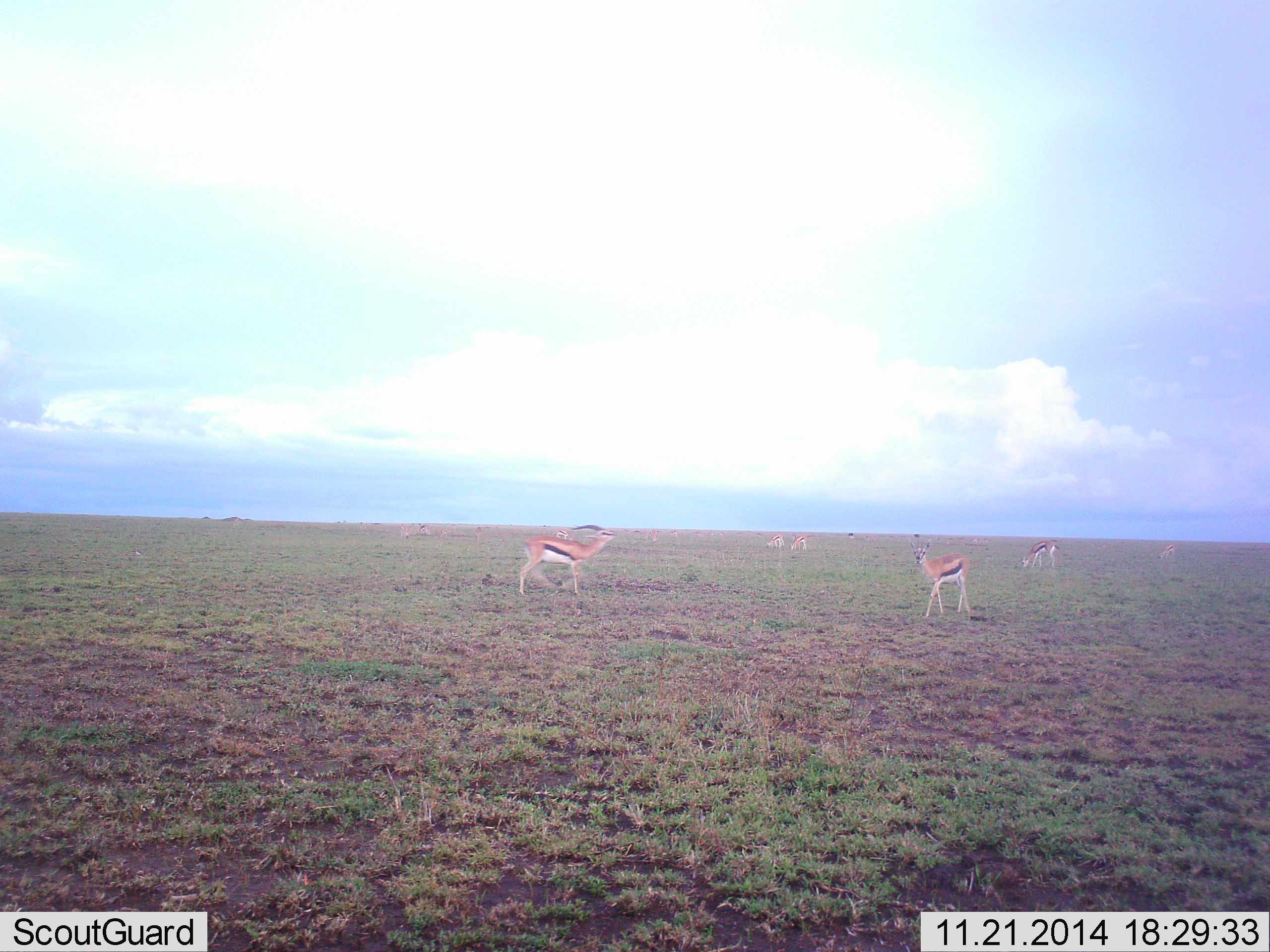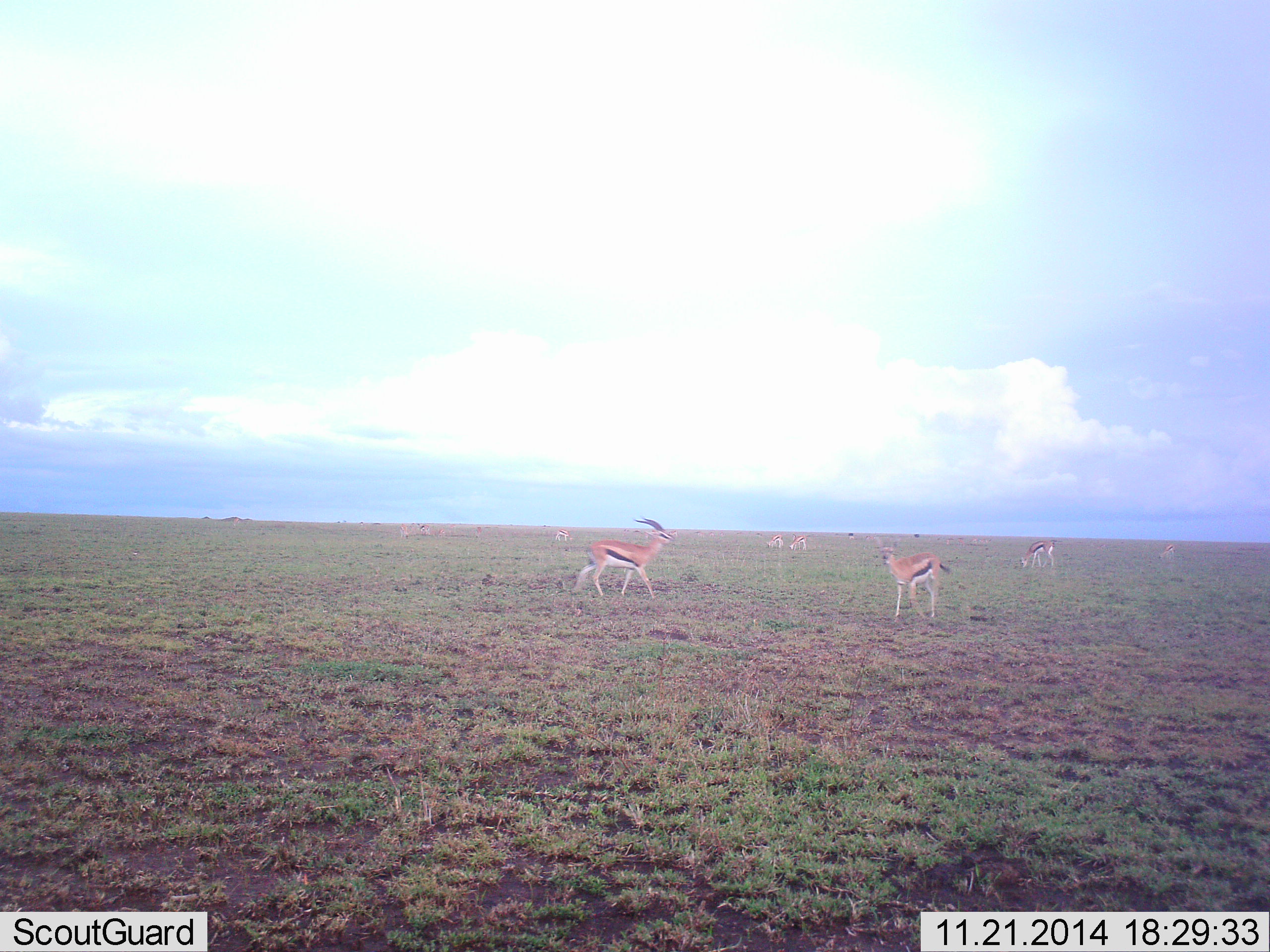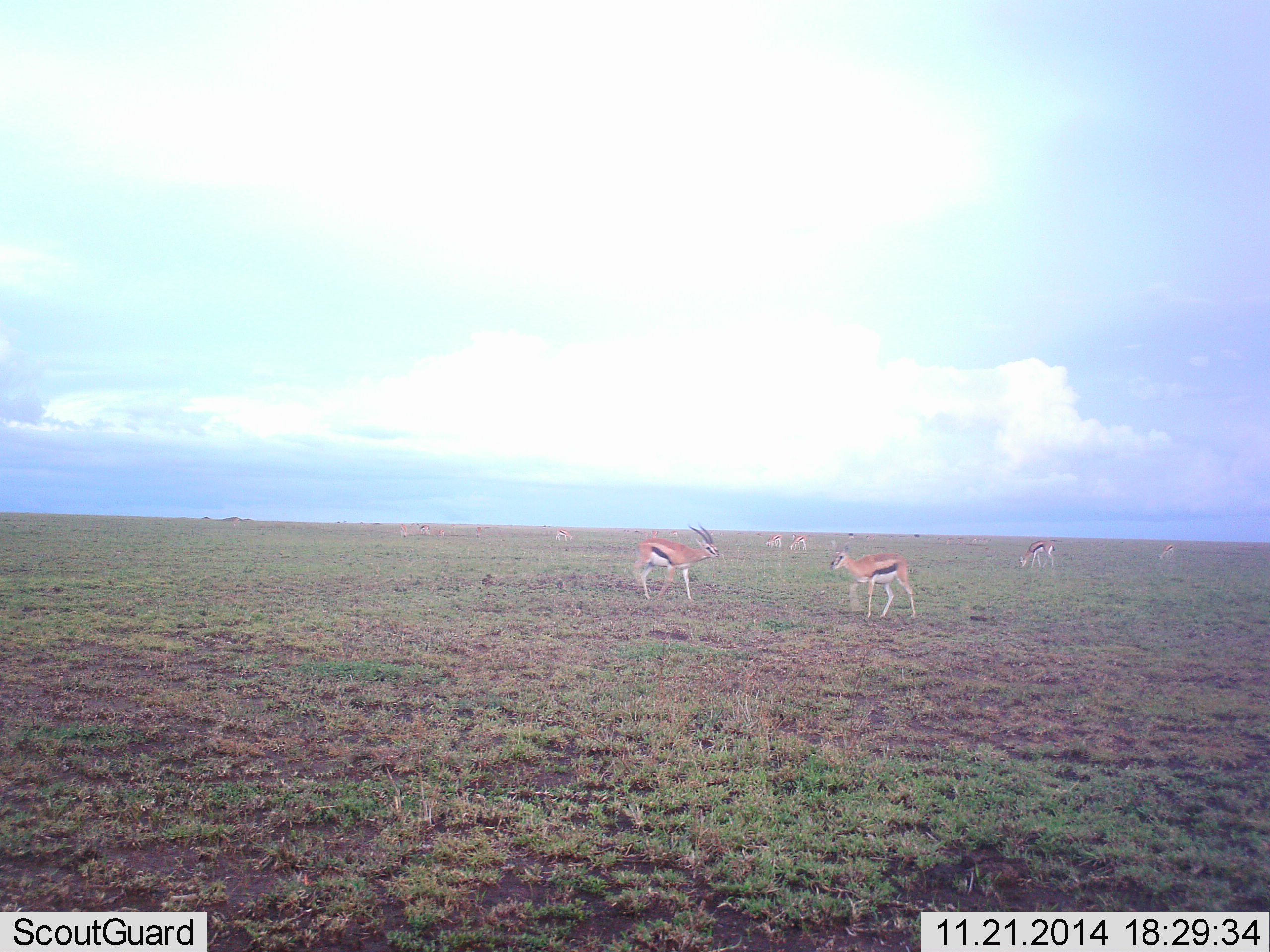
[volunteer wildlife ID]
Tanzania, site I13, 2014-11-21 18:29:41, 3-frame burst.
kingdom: Animalia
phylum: Chordata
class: Mammalia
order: Artiodactyla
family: Bovidae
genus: Eudorcas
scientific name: Eudorcas thomsonii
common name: thomson's gazelle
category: gazellethomsons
Gazellethomsons (thomson's gazelle) (Eudorcas thomsonii), count 8. Behavior (volunteer vote fractions): standing 40%, resting 10%, moving 70%, interacting 20%. Young present (vote fraction): 0%. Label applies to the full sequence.